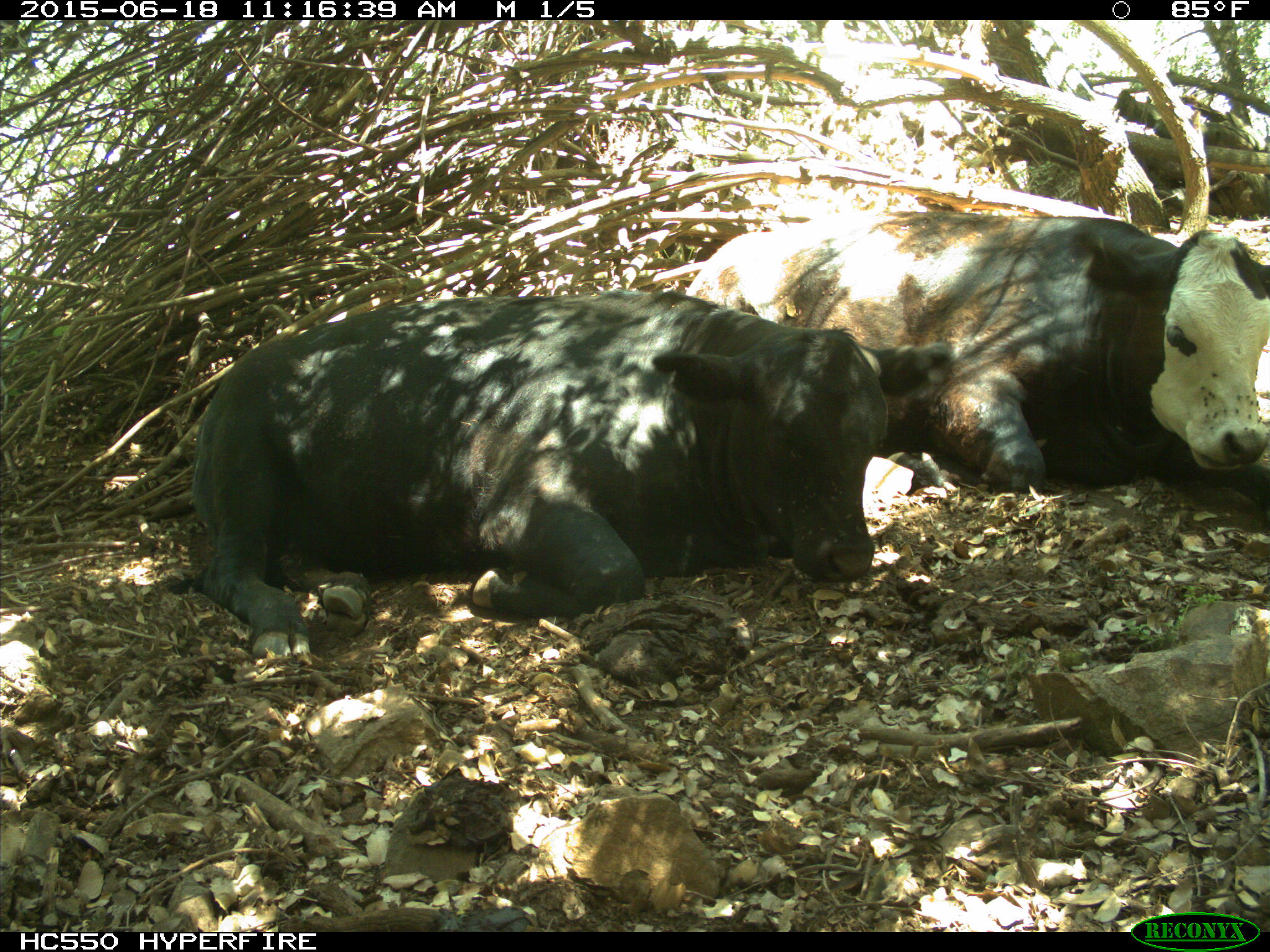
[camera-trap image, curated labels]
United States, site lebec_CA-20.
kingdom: Animalia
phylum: Chordata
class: Mammalia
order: Artiodactyla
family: Bovidae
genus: Bos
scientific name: Bos taurus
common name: domestic cow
Bos taurus (domestic cow).